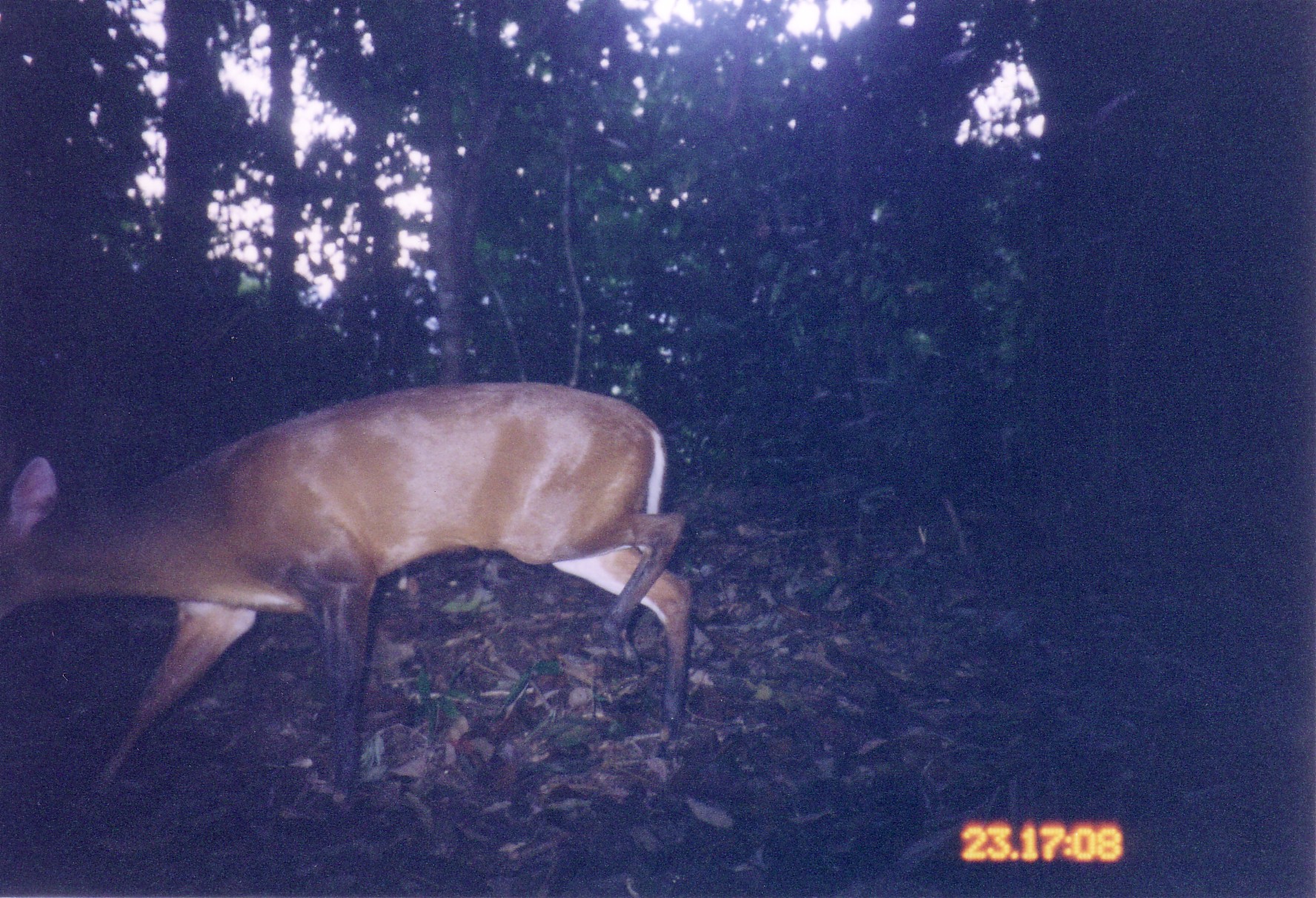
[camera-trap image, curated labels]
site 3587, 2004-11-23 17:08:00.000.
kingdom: Animalia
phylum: Chordata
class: Mammalia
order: Artiodactyla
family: Cervidae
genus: Muntiacus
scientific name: Muntiacus rooseveltorum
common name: roosevelts' muntjac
Muntiacus rooseveltorum (roosevelts' muntjac), count 1.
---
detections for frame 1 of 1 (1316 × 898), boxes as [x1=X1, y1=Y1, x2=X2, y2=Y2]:
muntiacus rooseveltorum: [x1=0, y1=381, x2=699, y2=814]